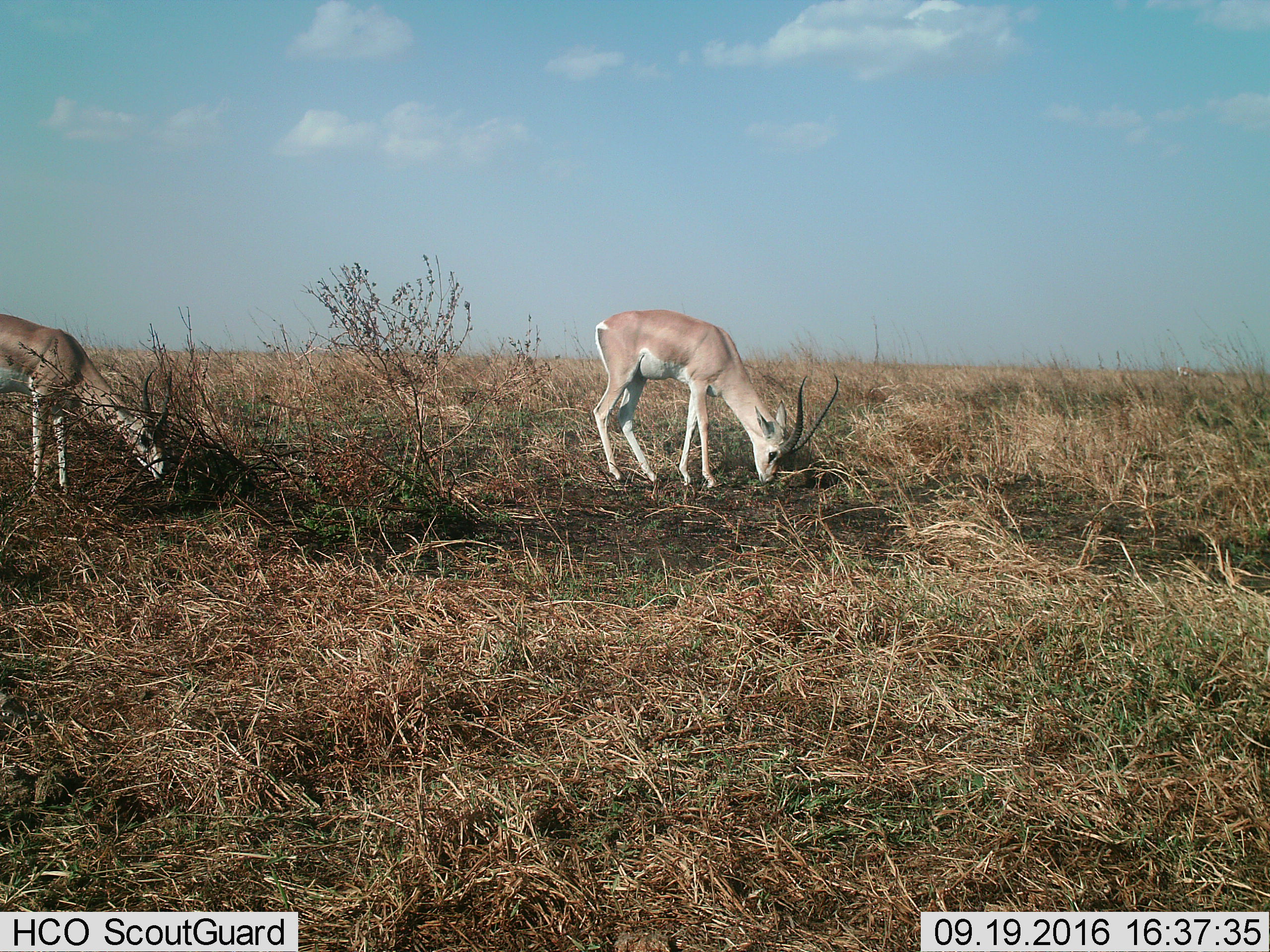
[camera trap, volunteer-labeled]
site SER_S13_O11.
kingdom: Animalia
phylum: Chordata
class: Mammalia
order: Artiodactyla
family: Bovidae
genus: Nanger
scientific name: Nanger granti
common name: grant's gazelle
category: gazellegrants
Gazellegrants (grant's gazelle) (Nanger granti), count 2. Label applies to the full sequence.